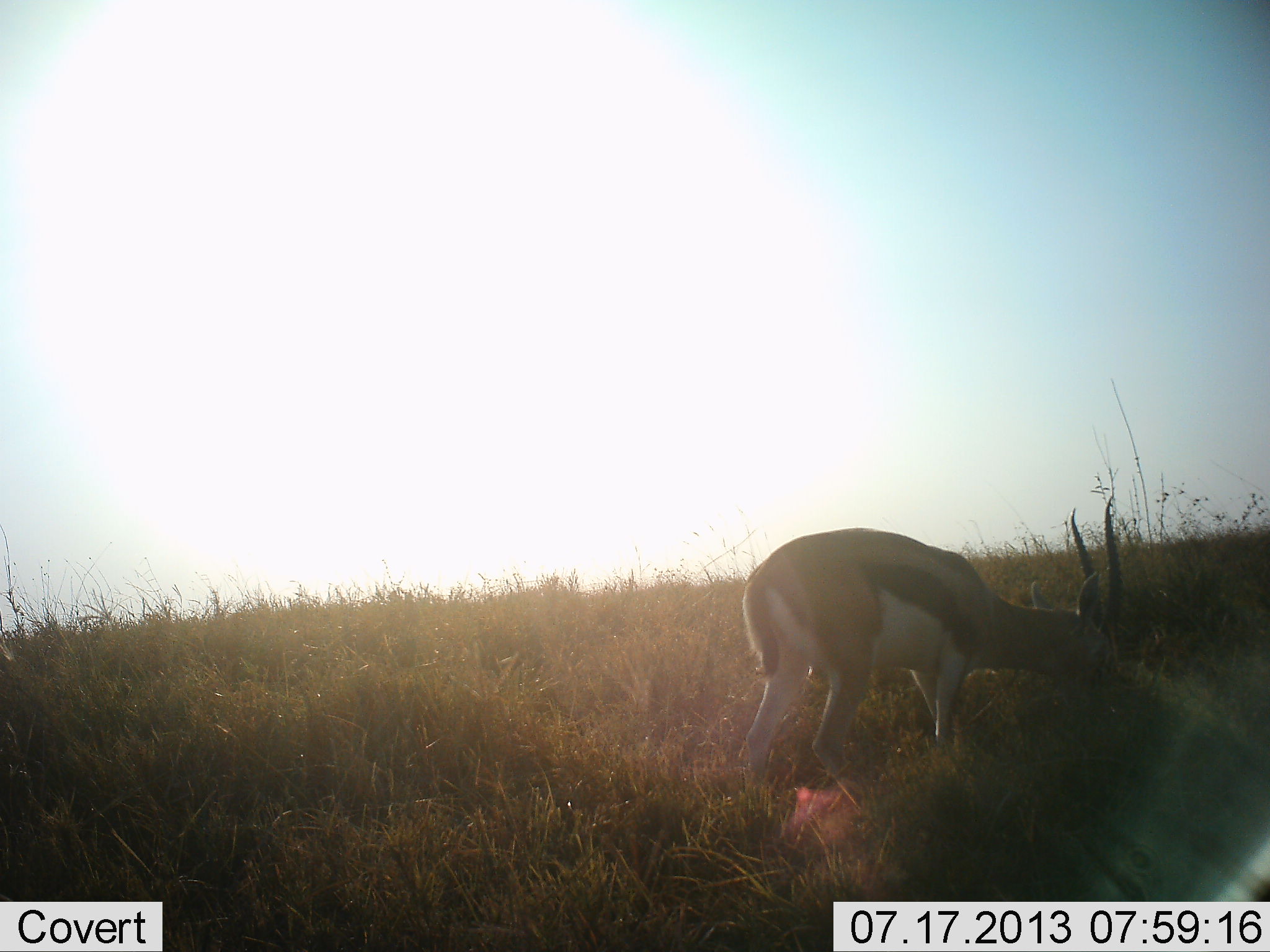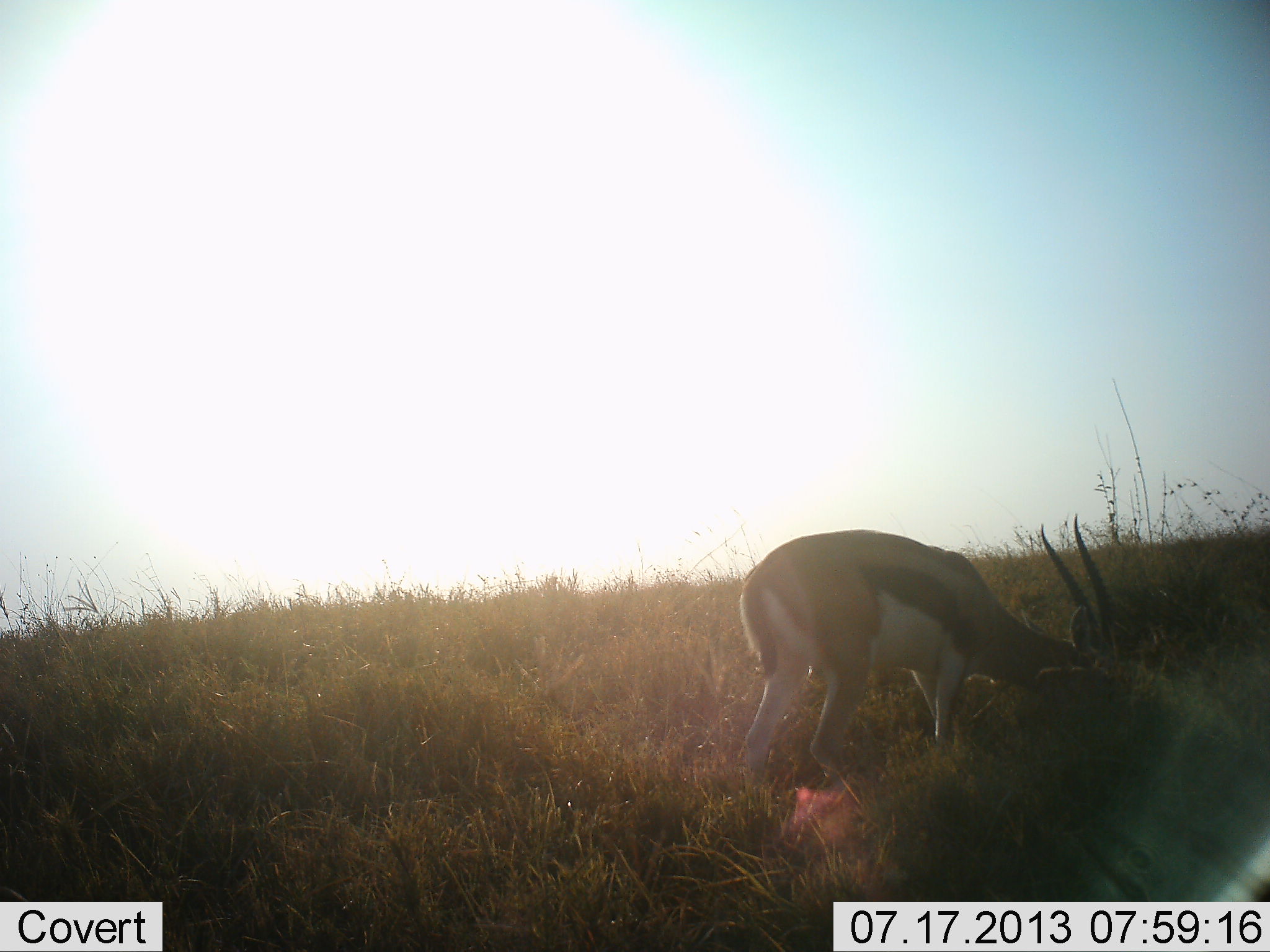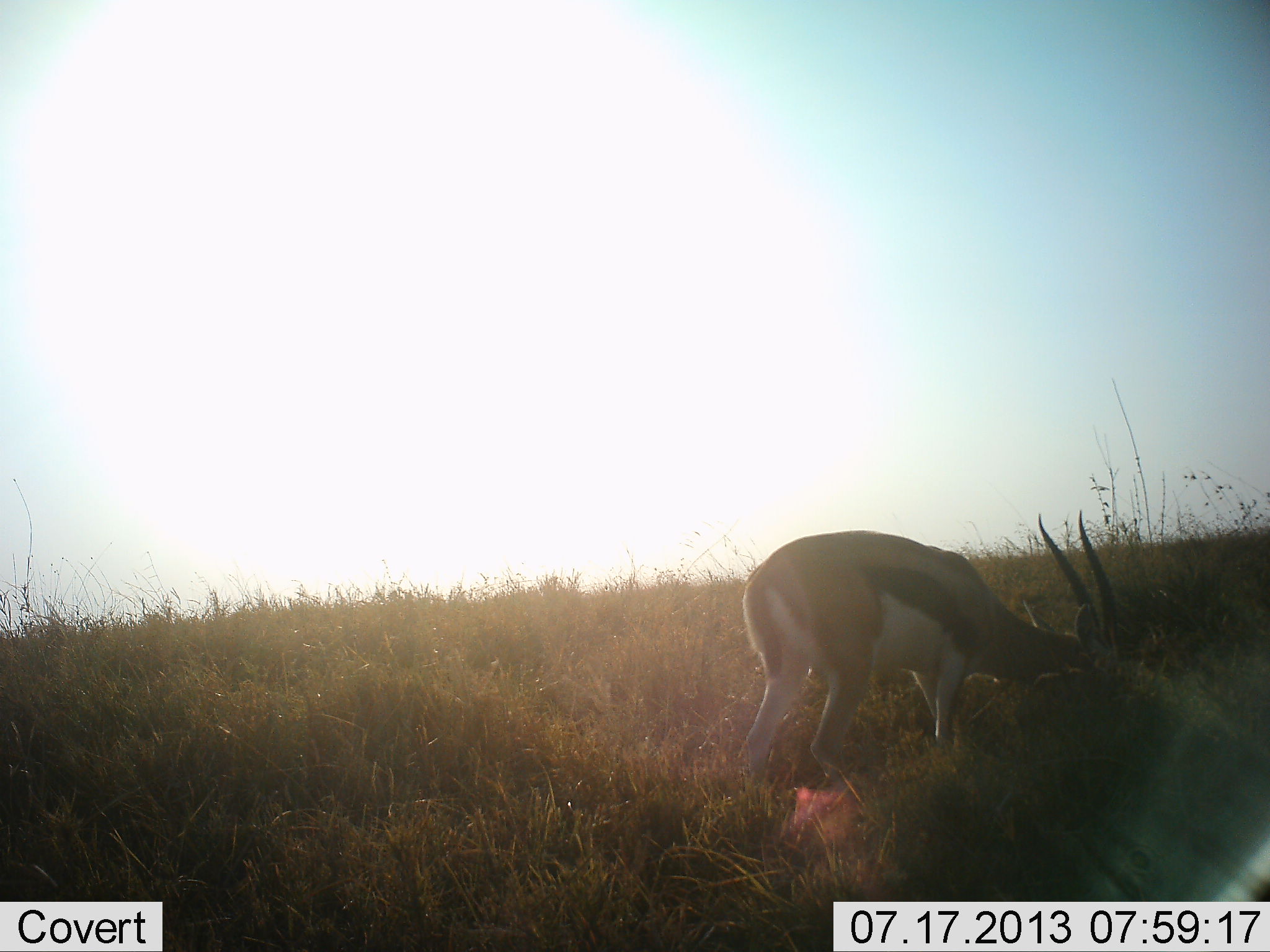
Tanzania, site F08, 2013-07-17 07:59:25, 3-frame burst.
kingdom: Animalia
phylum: Chordata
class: Mammalia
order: Artiodactyla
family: Bovidae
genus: Eudorcas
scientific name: Eudorcas thomsonii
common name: thomson's gazelle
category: gazellethomsons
Gazellethomsons (thomson's gazelle) (Eudorcas thomsonii), count 1. Behavior (volunteer vote fractions): standing 24%, resting 0%, moving 0%, interacting 2%. Young present (vote fraction): 0%. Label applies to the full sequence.